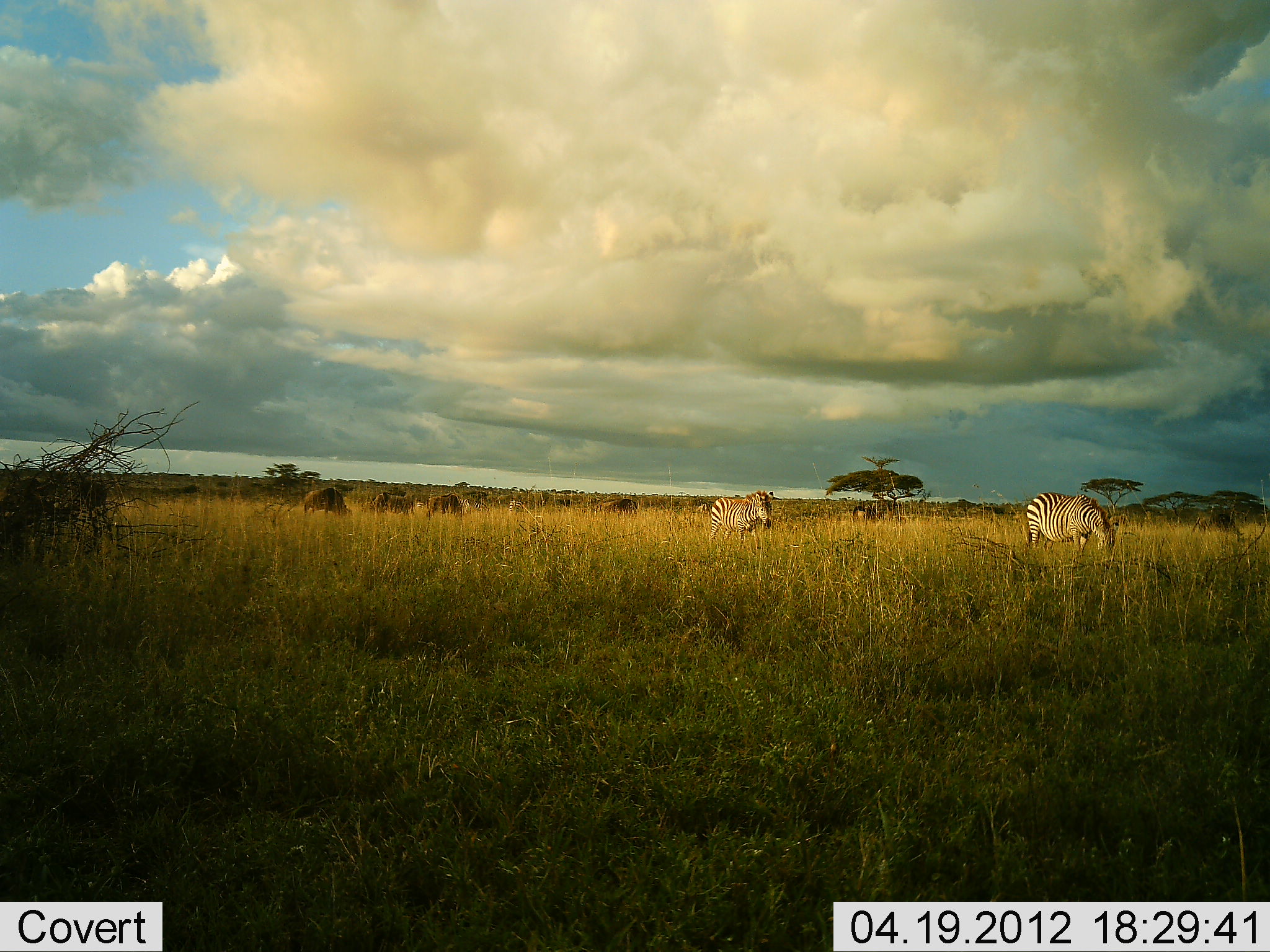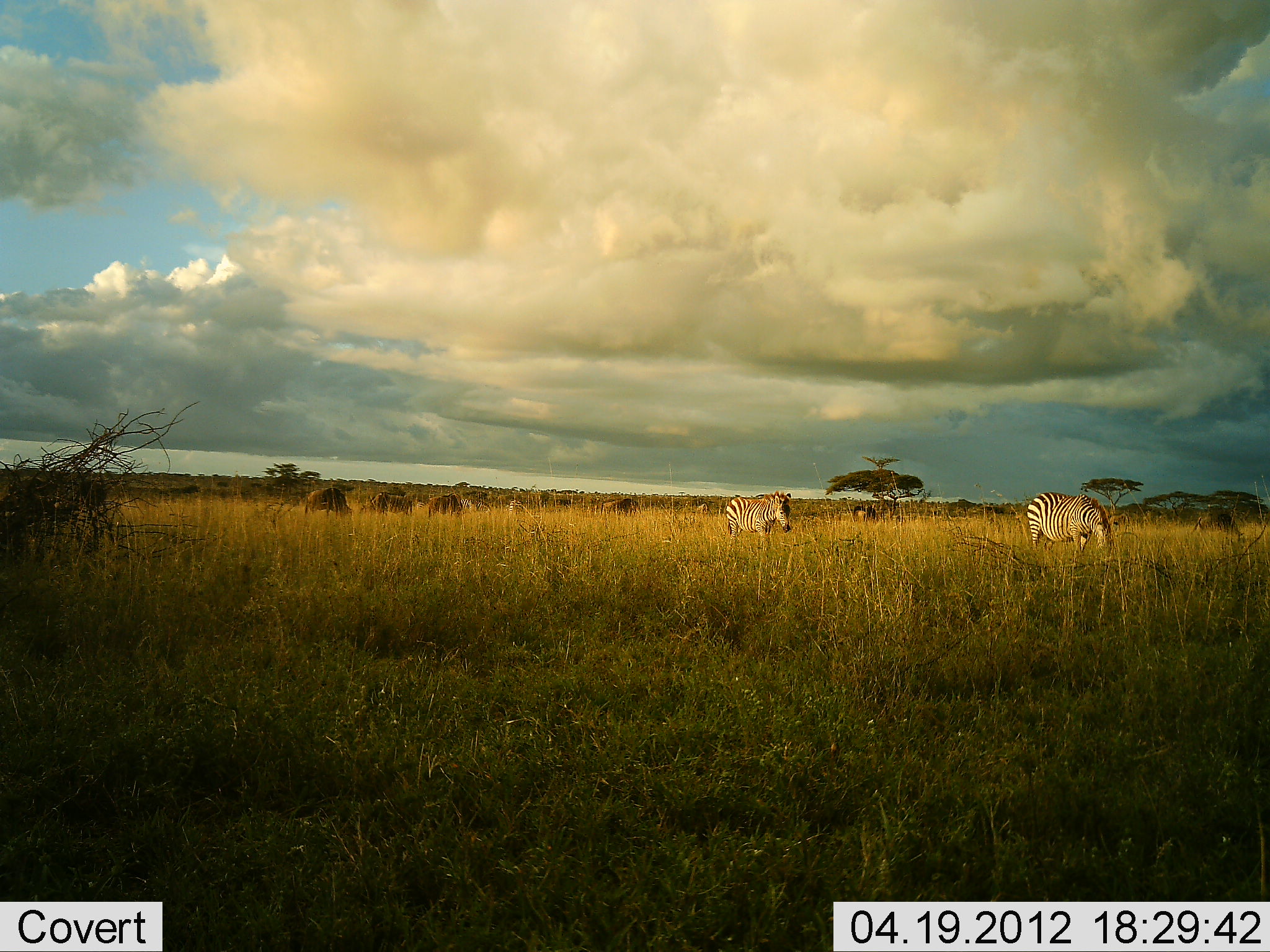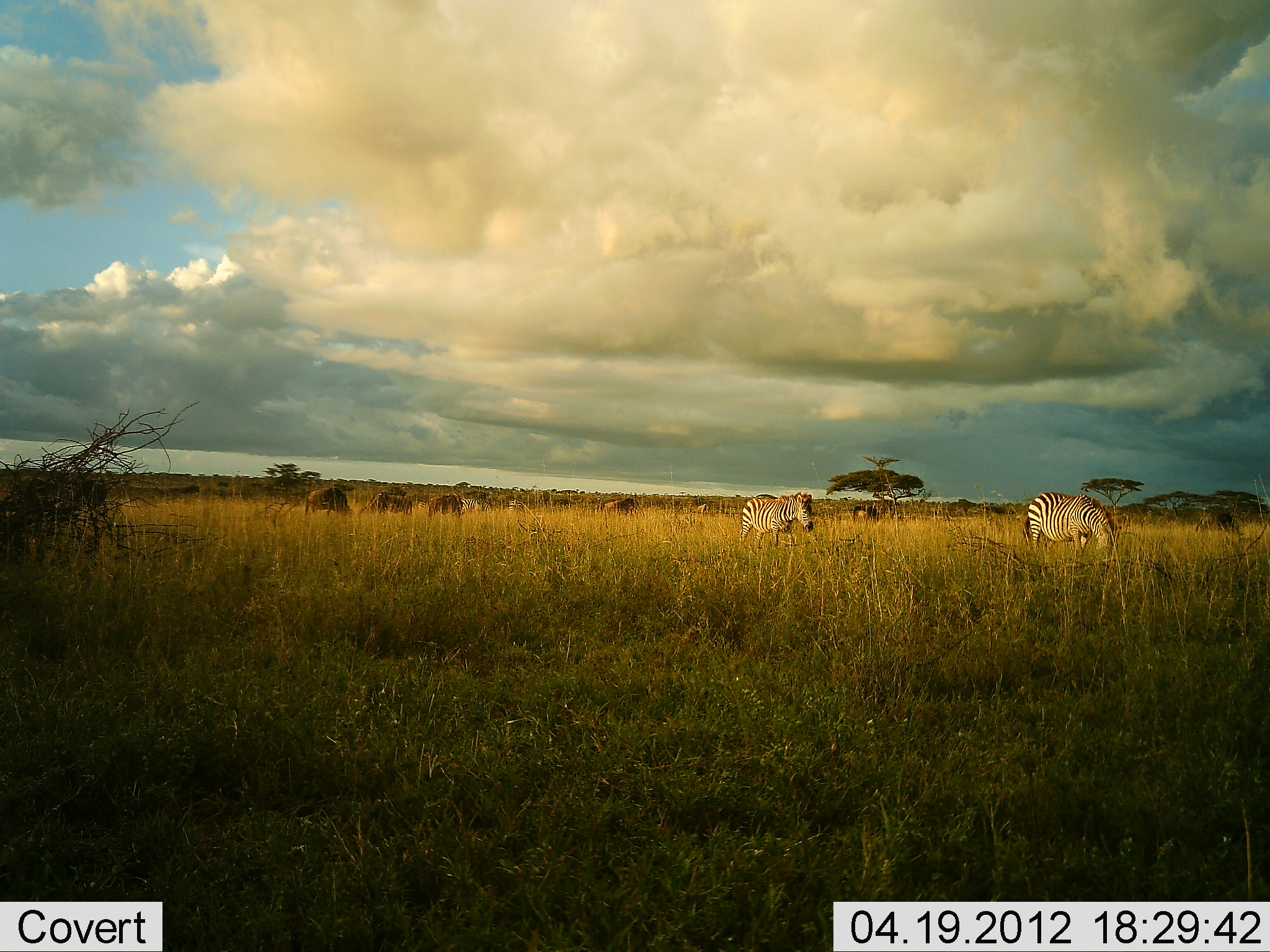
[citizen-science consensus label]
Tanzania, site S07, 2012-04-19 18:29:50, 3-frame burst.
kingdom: Animalia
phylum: Chordata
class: Mammalia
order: Artiodactyla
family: Bovidae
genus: Connochaetes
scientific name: Connochaetes taurinus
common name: blue wildebeest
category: wildebeest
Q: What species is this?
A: Wildebeest (blue wildebeest) (Connochaetes taurinus).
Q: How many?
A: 7.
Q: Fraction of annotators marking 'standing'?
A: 35%.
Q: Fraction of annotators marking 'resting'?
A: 0%.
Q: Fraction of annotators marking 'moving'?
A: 15%.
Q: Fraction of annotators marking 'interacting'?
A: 0%.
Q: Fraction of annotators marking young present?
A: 0%.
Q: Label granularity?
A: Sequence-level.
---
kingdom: Animalia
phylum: Chordata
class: Mammalia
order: Perissodactyla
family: Equidae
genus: Equus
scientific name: Equus quagga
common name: plains zebra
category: zebra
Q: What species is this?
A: Zebra (plains zebra) (Equus quagga).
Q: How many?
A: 2.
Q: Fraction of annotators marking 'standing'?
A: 19%.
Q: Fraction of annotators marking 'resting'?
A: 0%.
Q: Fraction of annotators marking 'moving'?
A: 61%.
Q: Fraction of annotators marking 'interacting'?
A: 0%.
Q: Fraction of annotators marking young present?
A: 0%.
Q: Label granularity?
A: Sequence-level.